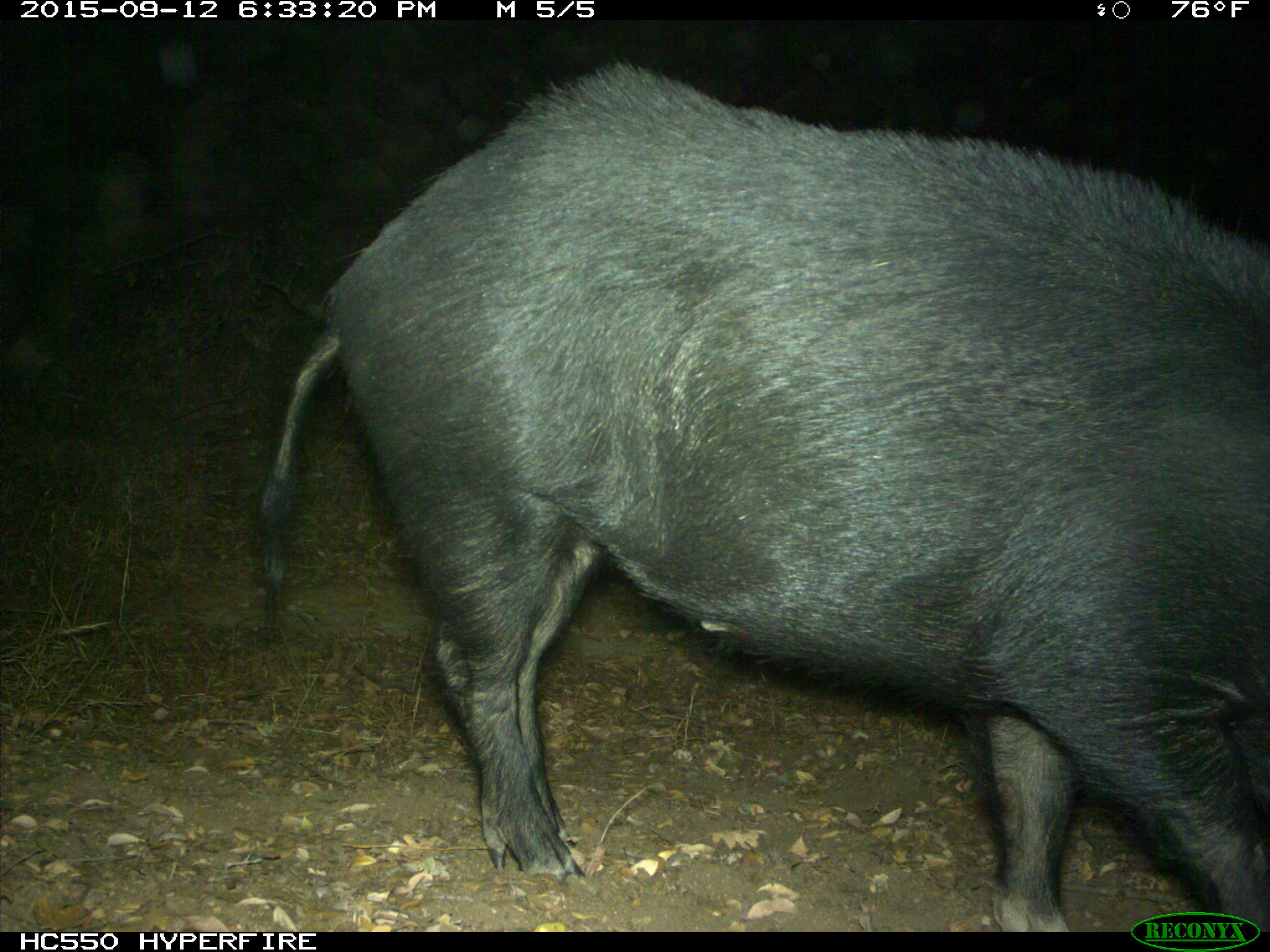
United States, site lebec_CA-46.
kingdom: Animalia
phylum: Chordata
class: Mammalia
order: Artiodactyla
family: Suidae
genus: Sus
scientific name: Sus scrofa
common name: wild boar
Sus scrofa (wild boar).